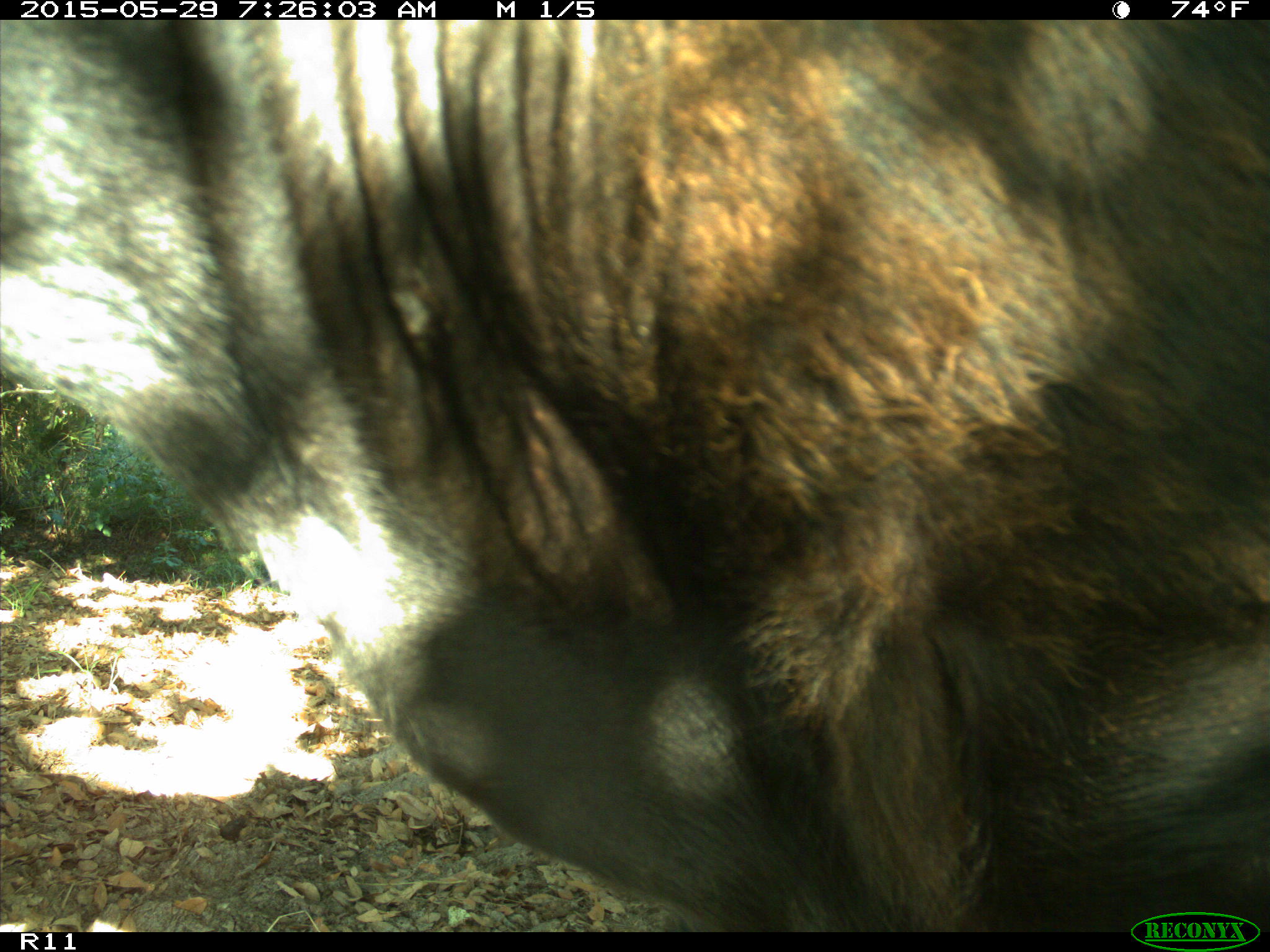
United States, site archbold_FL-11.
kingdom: Animalia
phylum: Chordata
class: Mammalia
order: Artiodactyla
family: Bovidae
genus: Bos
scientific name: Bos taurus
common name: domestic cow